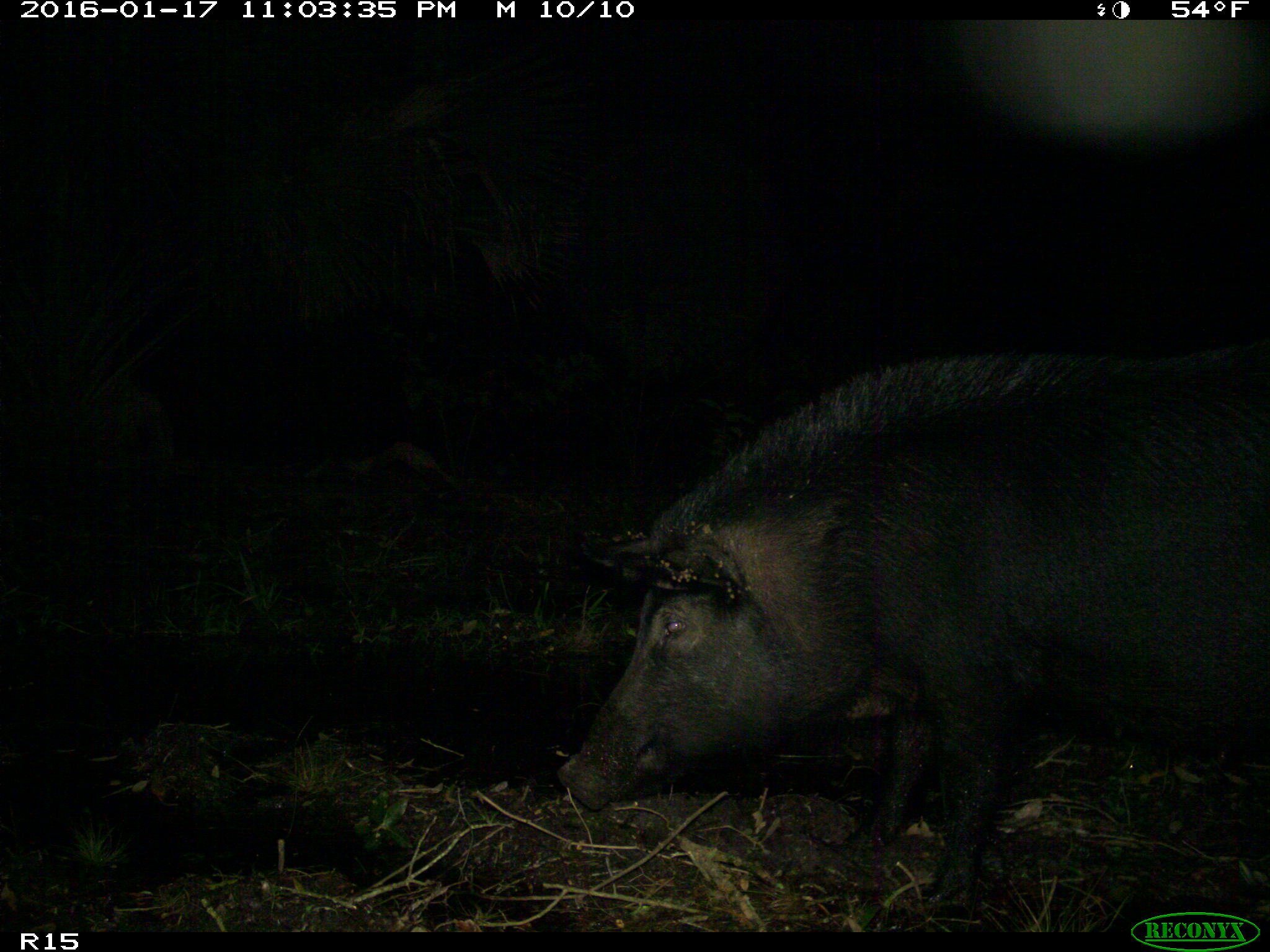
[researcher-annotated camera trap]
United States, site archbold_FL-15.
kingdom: Animalia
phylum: Chordata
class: Mammalia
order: Artiodactyla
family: Suidae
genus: Sus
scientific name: Sus scrofa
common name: wild boar